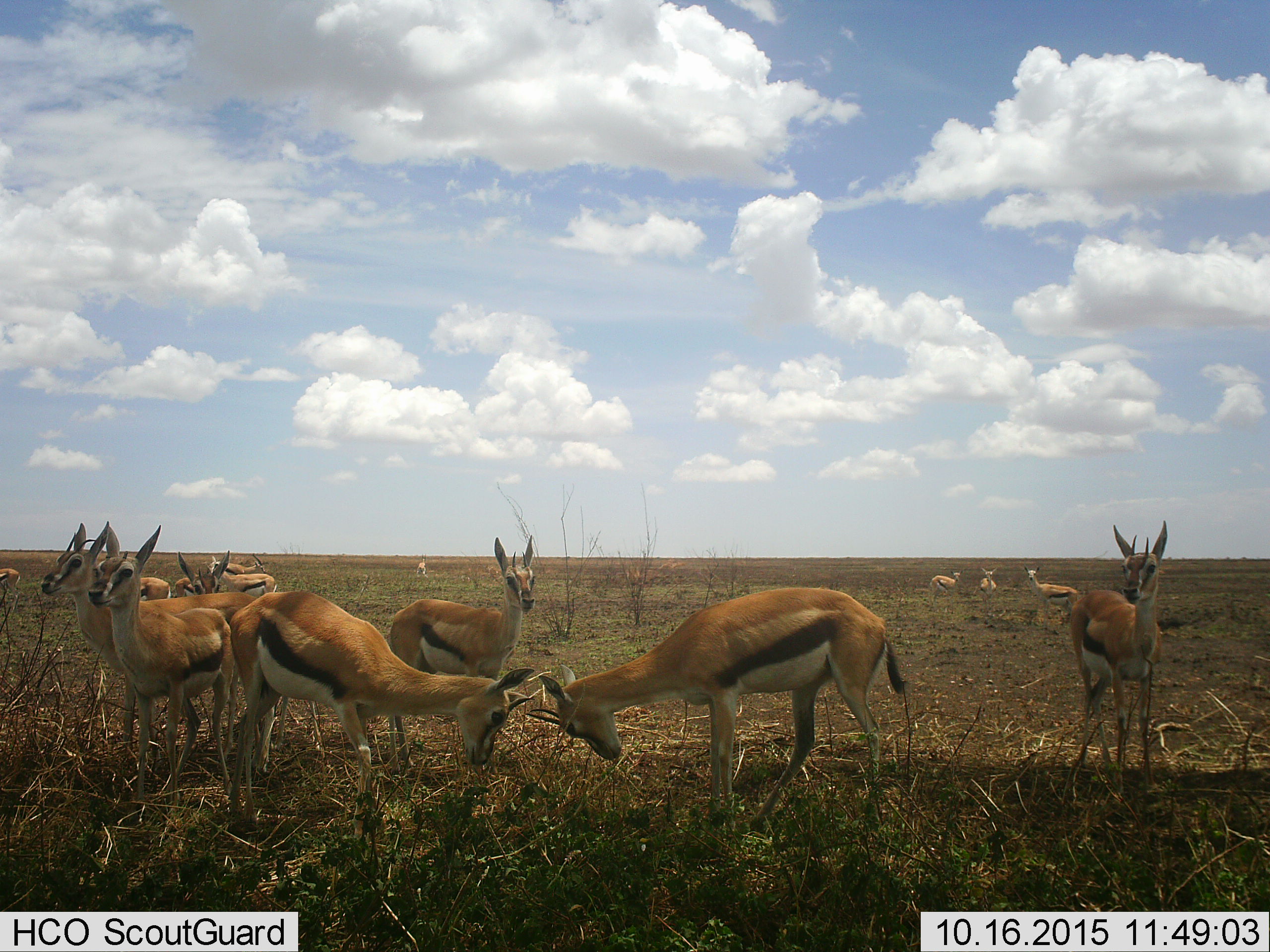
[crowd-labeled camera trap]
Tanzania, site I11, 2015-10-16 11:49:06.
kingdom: Animalia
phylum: Chordata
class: Mammalia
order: Artiodactyla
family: Bovidae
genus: Eudorcas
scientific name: Eudorcas thomsonii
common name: thomson's gazelle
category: gazellethomsons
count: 11-50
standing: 90%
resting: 0%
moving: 0%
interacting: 70%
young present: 0%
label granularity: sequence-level